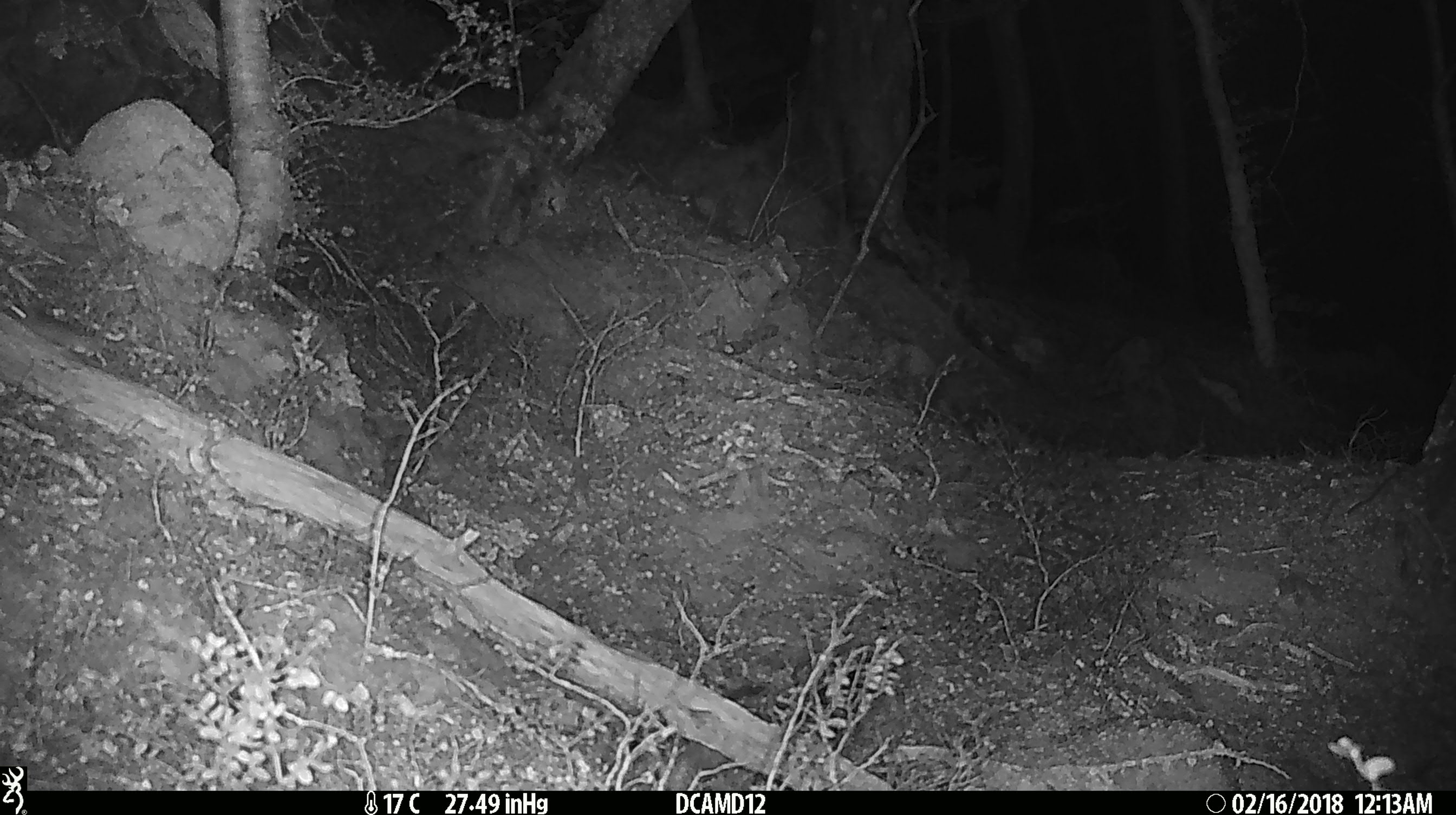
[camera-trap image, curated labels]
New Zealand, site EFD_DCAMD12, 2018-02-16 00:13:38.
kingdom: Animalia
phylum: Chordata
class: Mammalia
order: Rodentia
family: Muridae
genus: Mus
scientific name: Mus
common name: mouse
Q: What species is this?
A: Mouse (Mus).